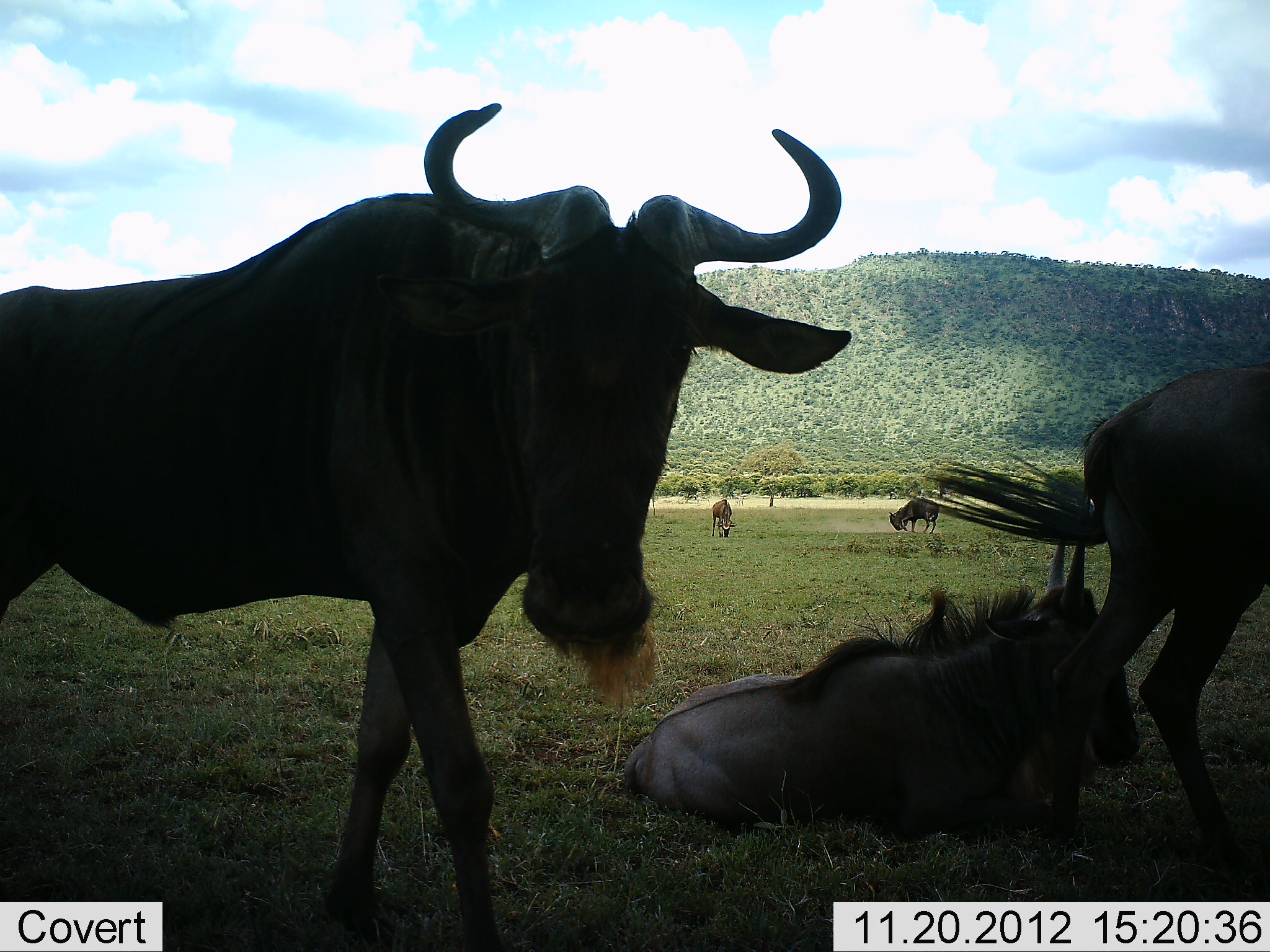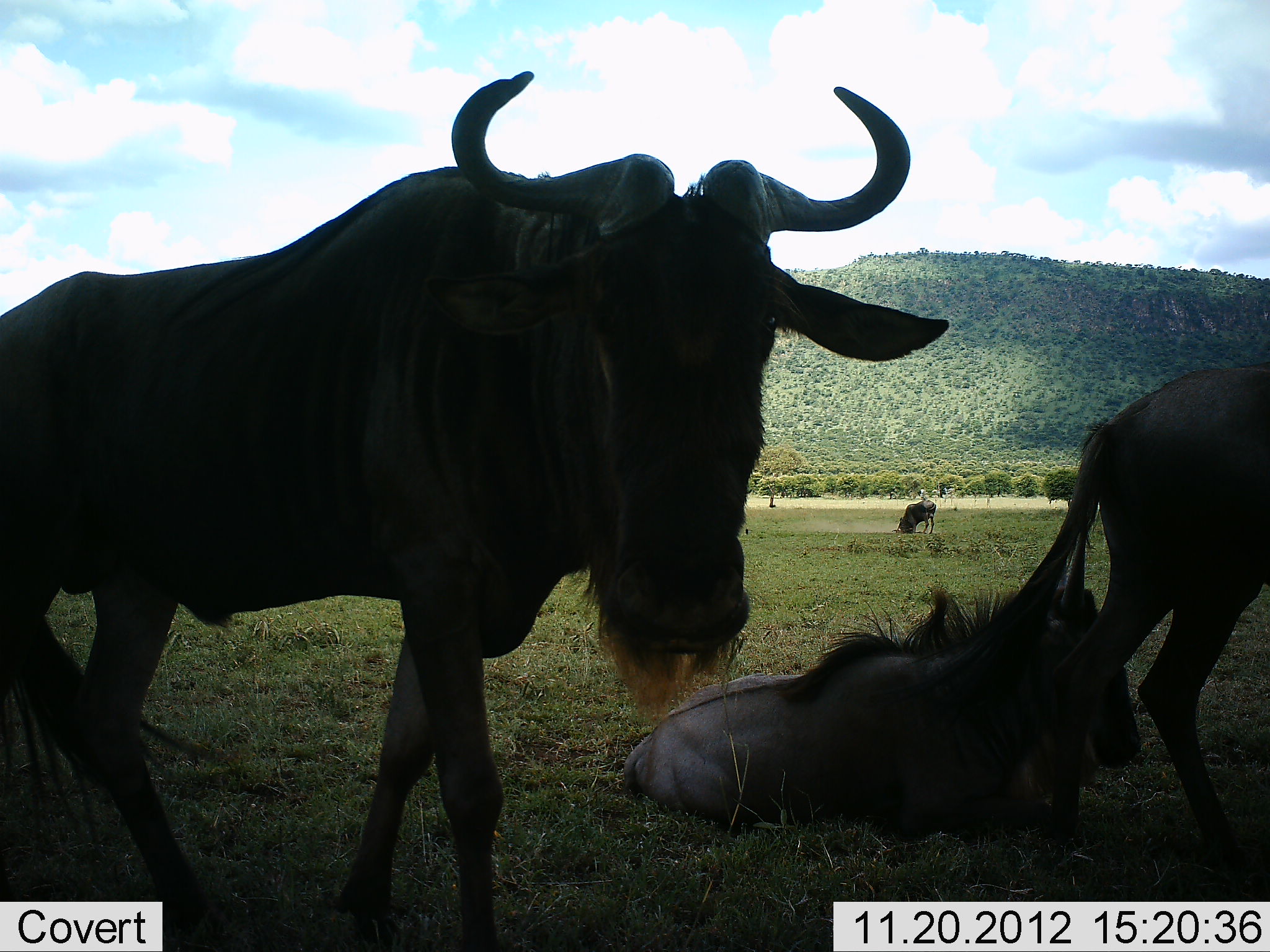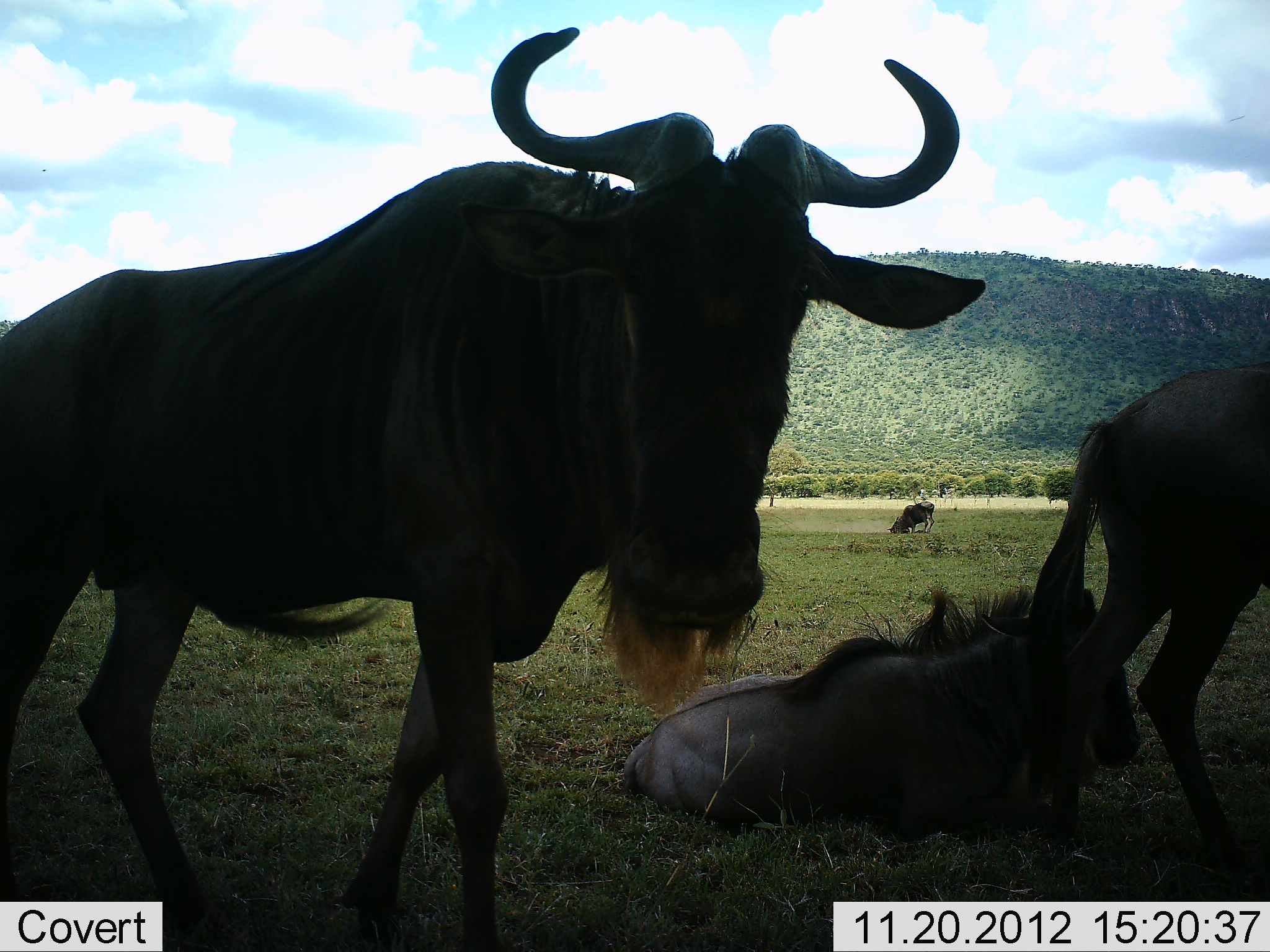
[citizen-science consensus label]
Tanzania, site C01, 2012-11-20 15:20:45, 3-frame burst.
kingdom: Animalia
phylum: Chordata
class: Mammalia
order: Artiodactyla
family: Bovidae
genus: Connochaetes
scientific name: Connochaetes taurinus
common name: blue wildebeest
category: wildebeest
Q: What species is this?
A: Wildebeest (blue wildebeest) (Connochaetes taurinus).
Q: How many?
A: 5.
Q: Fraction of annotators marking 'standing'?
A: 77%.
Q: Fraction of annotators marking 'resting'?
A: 87%.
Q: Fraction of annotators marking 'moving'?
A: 19%.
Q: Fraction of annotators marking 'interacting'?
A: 3%.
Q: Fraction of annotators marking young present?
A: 3%.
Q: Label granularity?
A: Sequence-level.